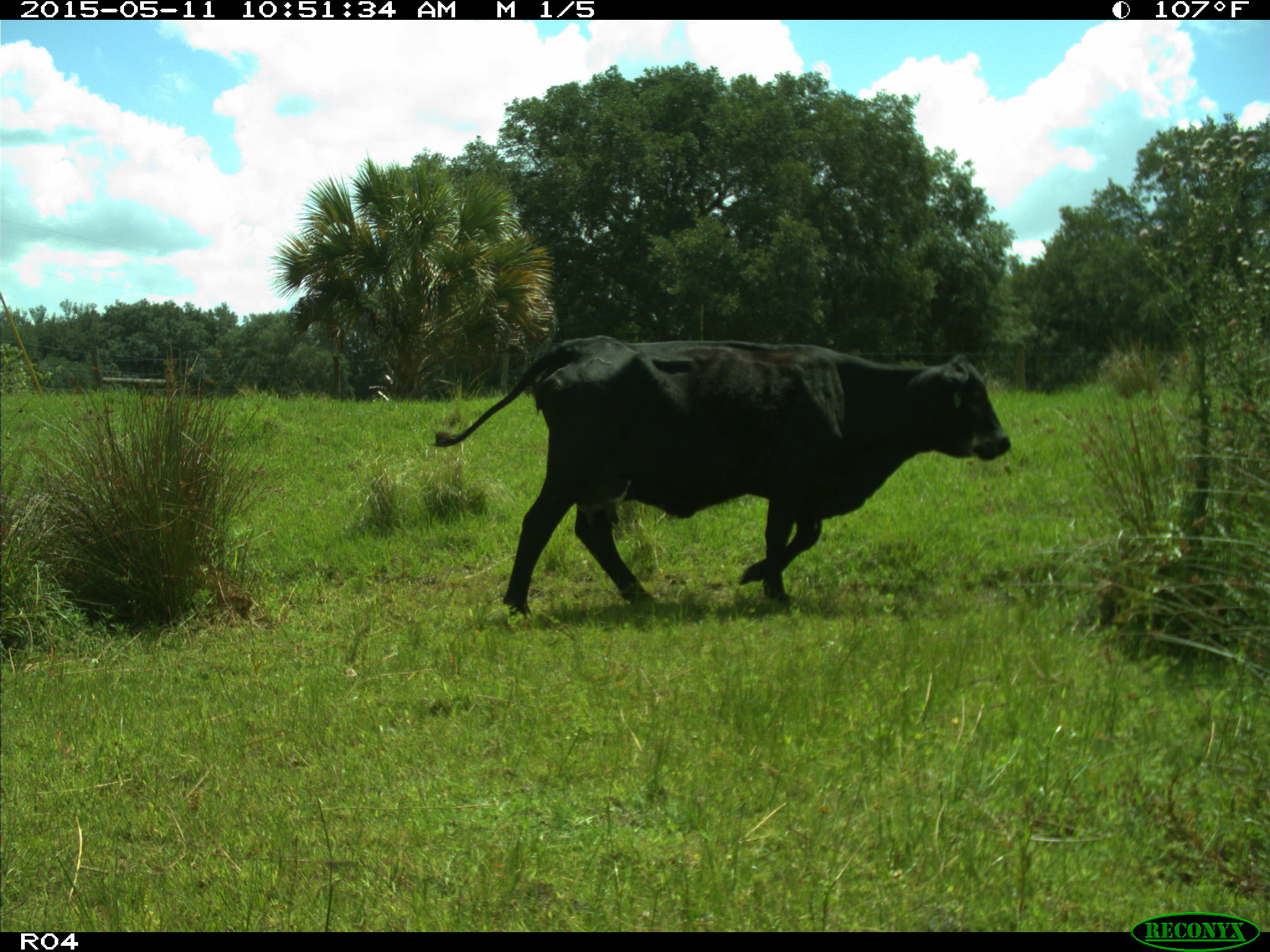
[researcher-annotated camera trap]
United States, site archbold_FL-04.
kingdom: Animalia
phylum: Chordata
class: Mammalia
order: Artiodactyla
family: Bovidae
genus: Bos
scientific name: Bos taurus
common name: domestic cow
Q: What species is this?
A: Bos taurus (domestic cow).